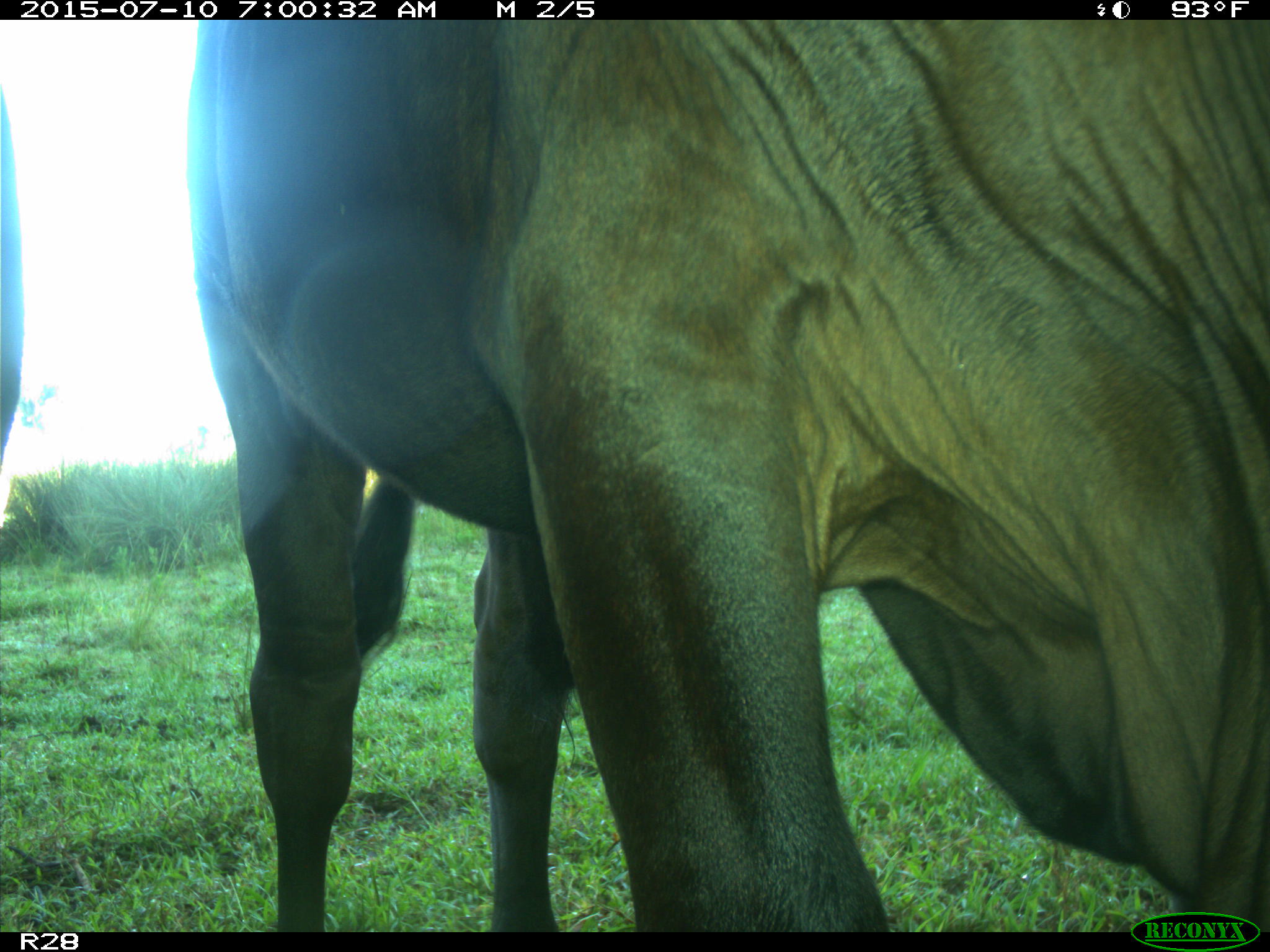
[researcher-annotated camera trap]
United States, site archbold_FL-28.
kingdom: Animalia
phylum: Chordata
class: Mammalia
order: Artiodactyla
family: Bovidae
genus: Bos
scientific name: Bos taurus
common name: domestic cow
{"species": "Bos taurus (domestic cow)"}